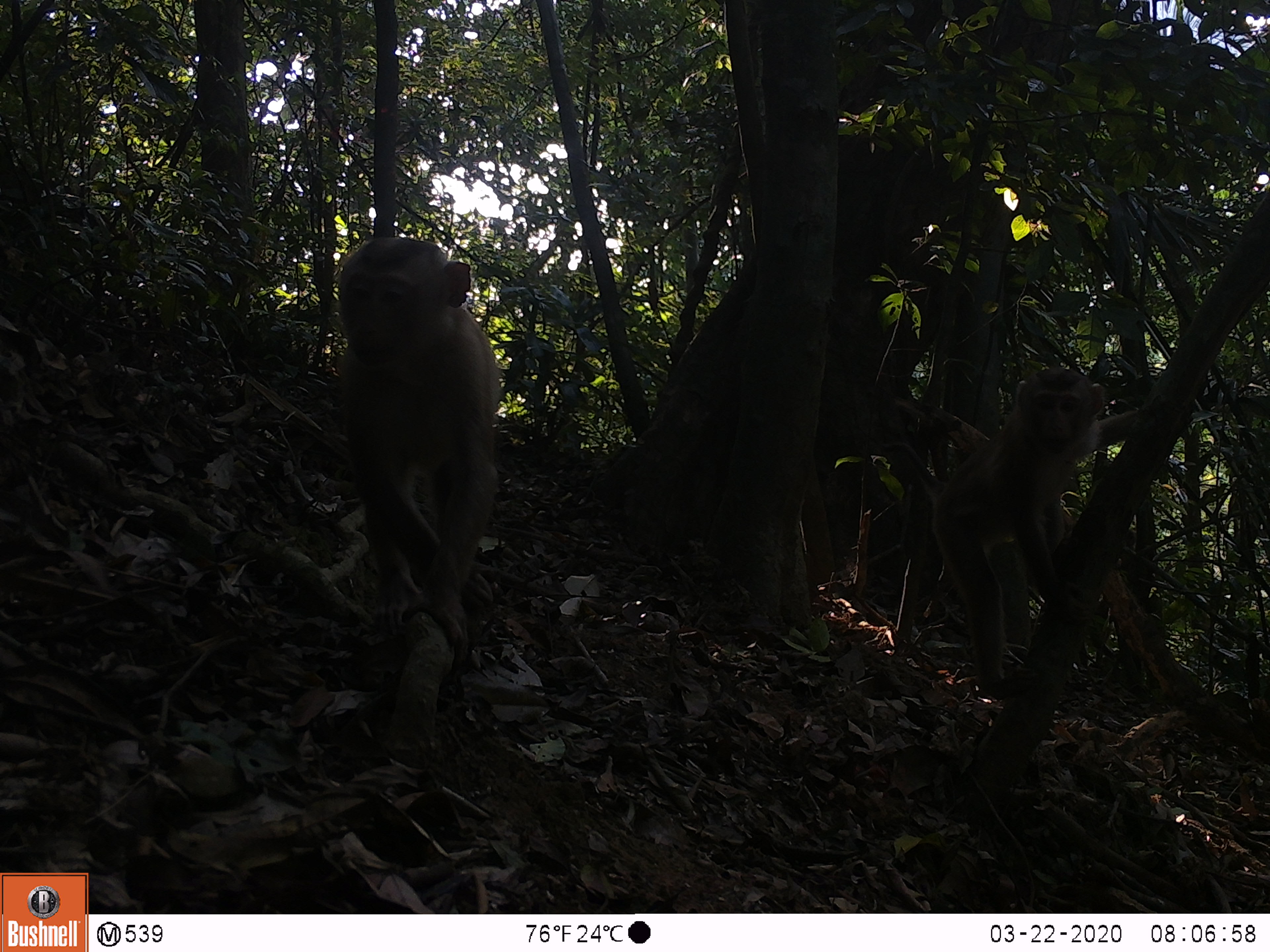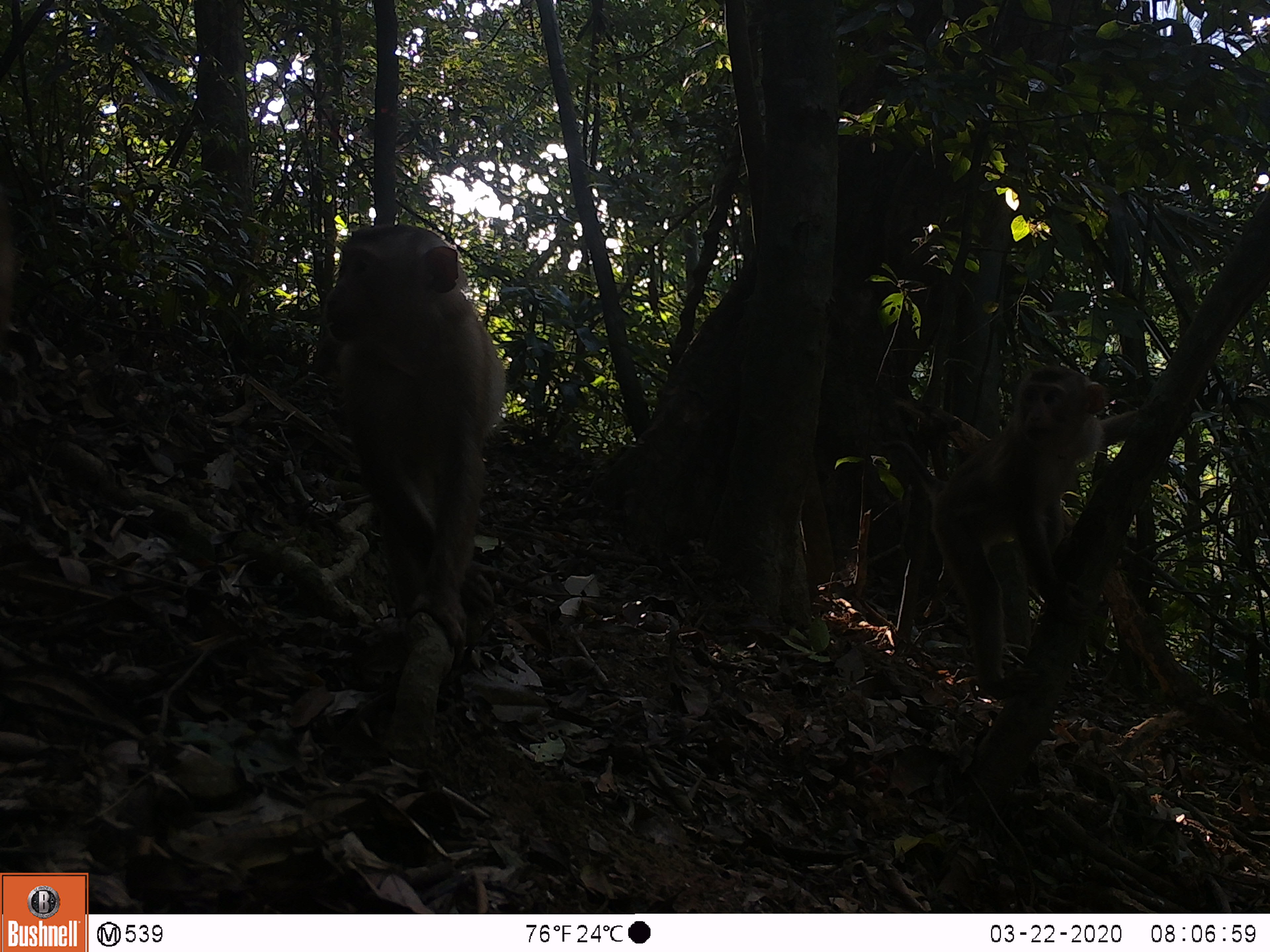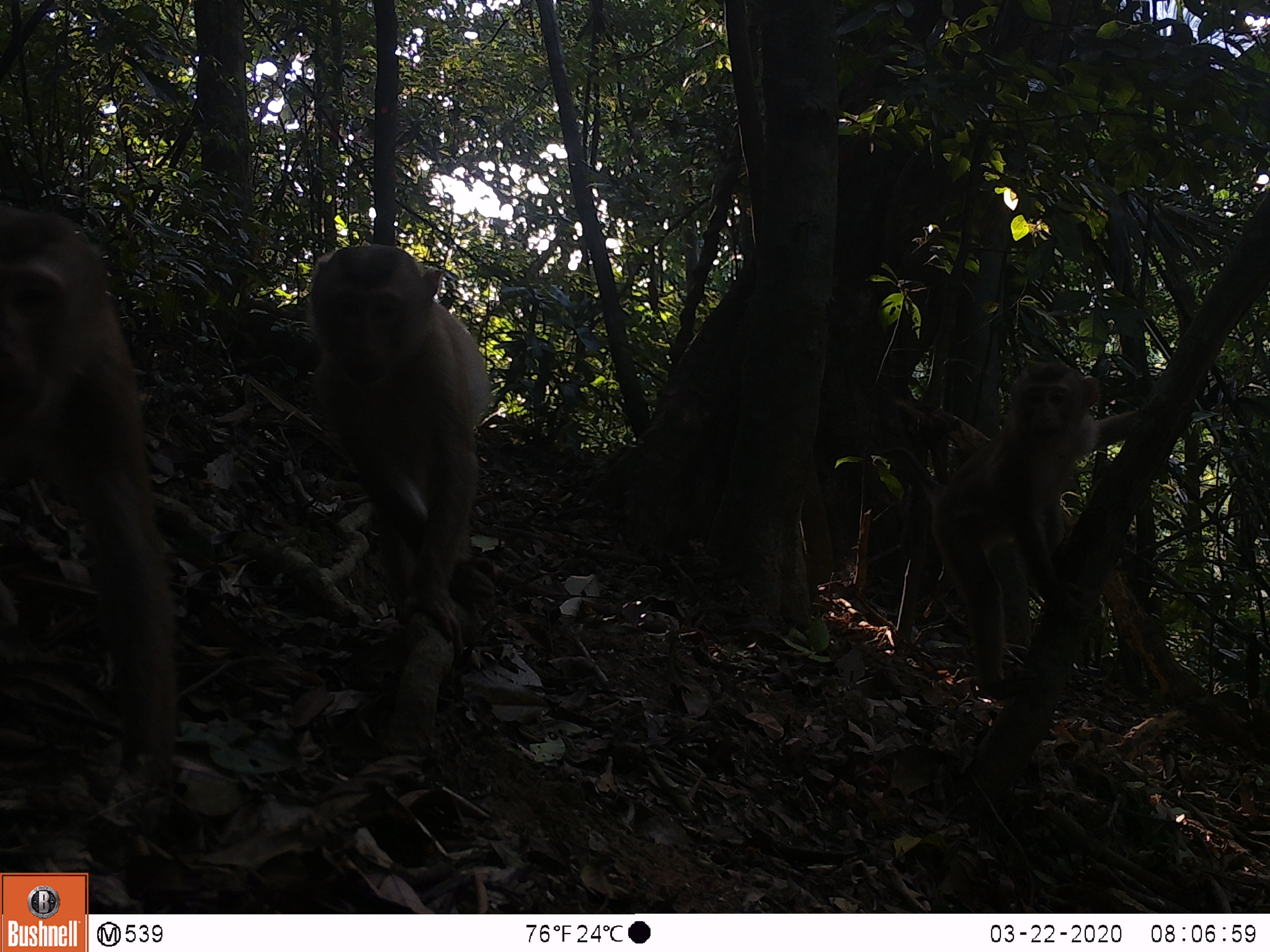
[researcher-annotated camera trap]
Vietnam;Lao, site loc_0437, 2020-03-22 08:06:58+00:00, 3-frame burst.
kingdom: Animalia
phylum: Chordata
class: Mammalia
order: Primates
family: Cercopithecidae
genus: Macaca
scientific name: Macaca nemestrina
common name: pig-tailed macaque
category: pig tailed macaque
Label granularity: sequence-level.